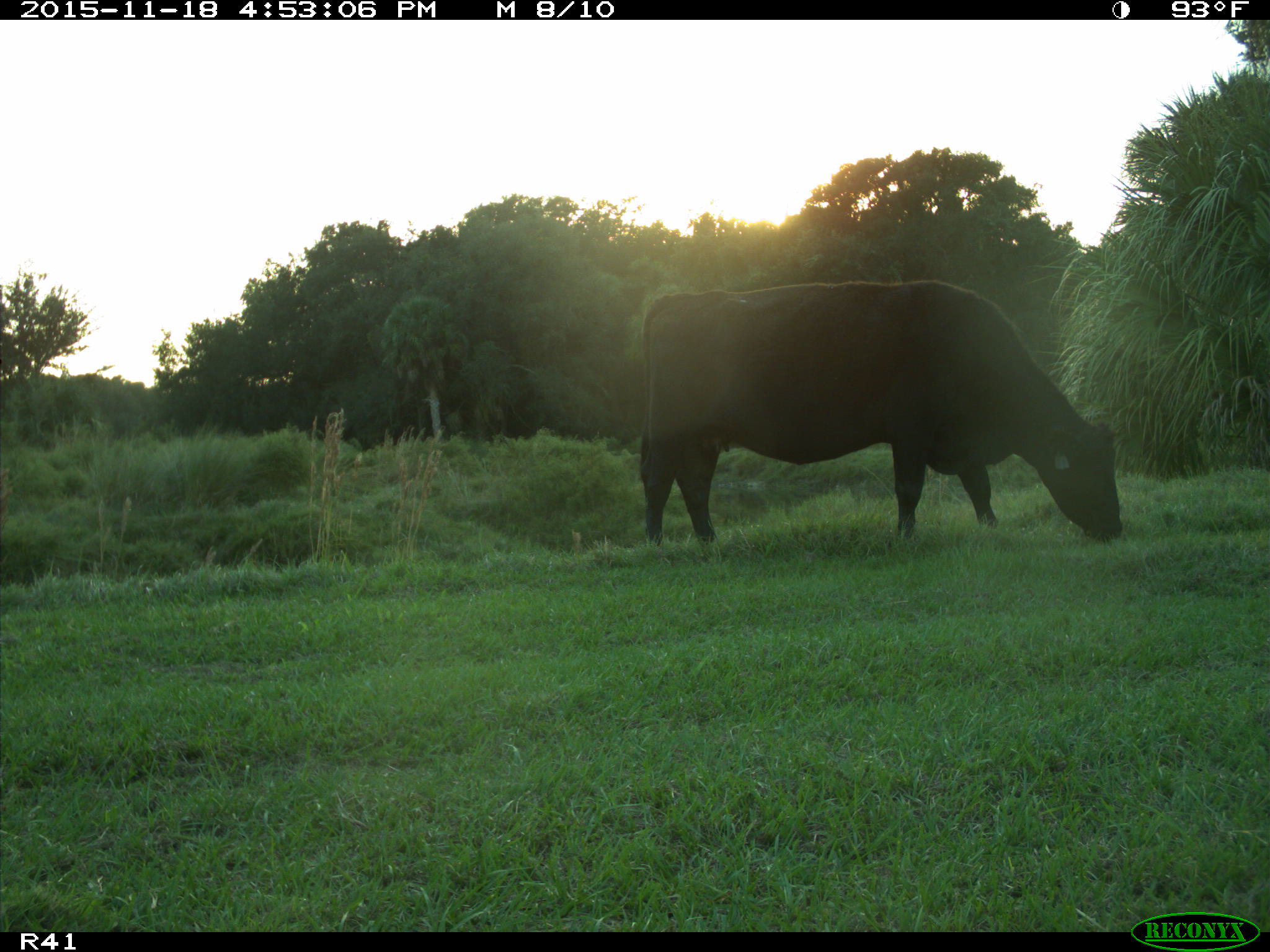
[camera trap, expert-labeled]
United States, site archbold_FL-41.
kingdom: Animalia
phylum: Chordata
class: Mammalia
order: Artiodactyla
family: Bovidae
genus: Bos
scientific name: Bos taurus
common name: domestic cow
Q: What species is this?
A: Bos taurus (domestic cow).